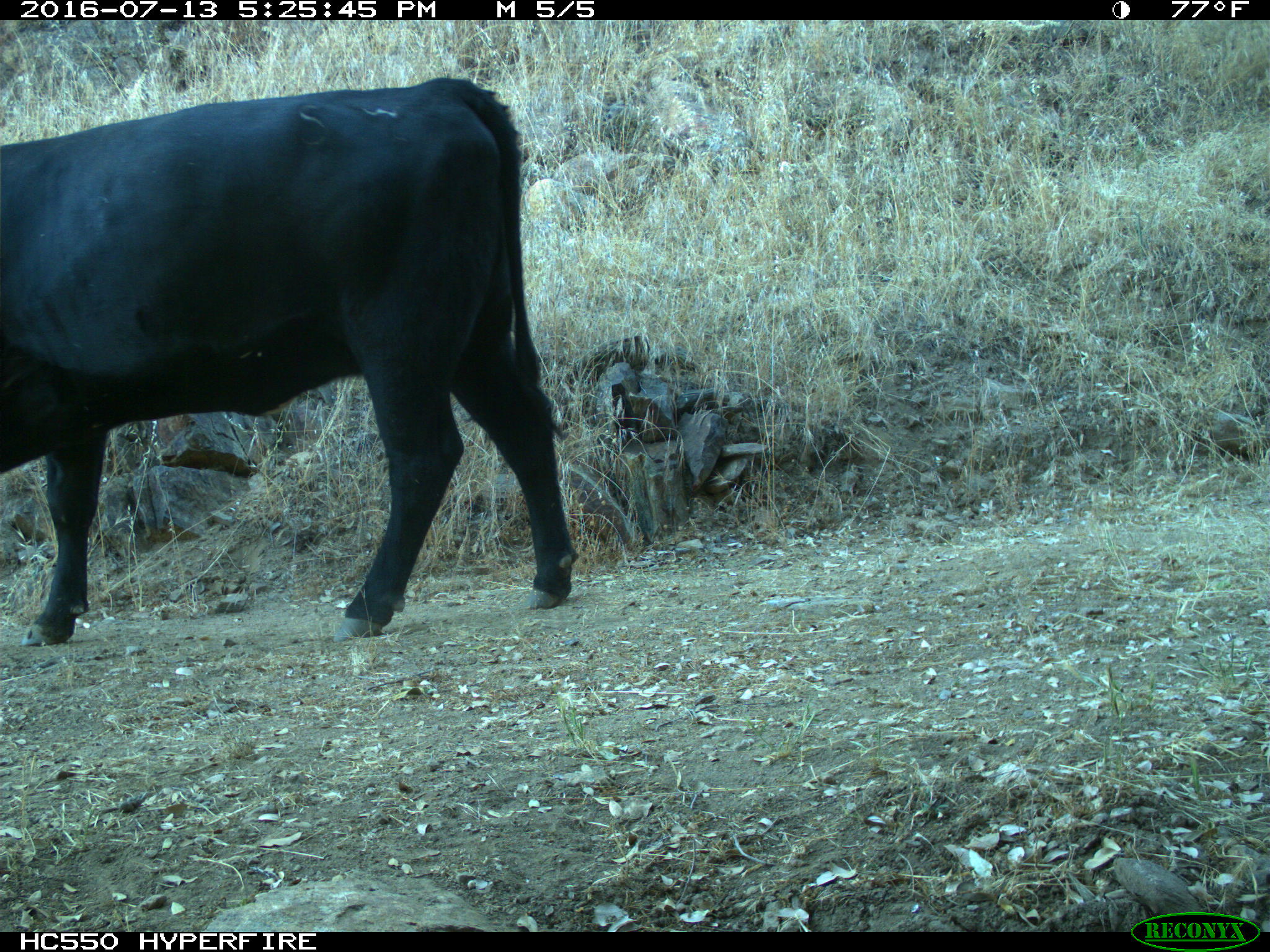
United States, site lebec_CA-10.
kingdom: Animalia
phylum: Chordata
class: Mammalia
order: Artiodactyla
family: Bovidae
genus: Bos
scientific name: Bos taurus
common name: domestic cow